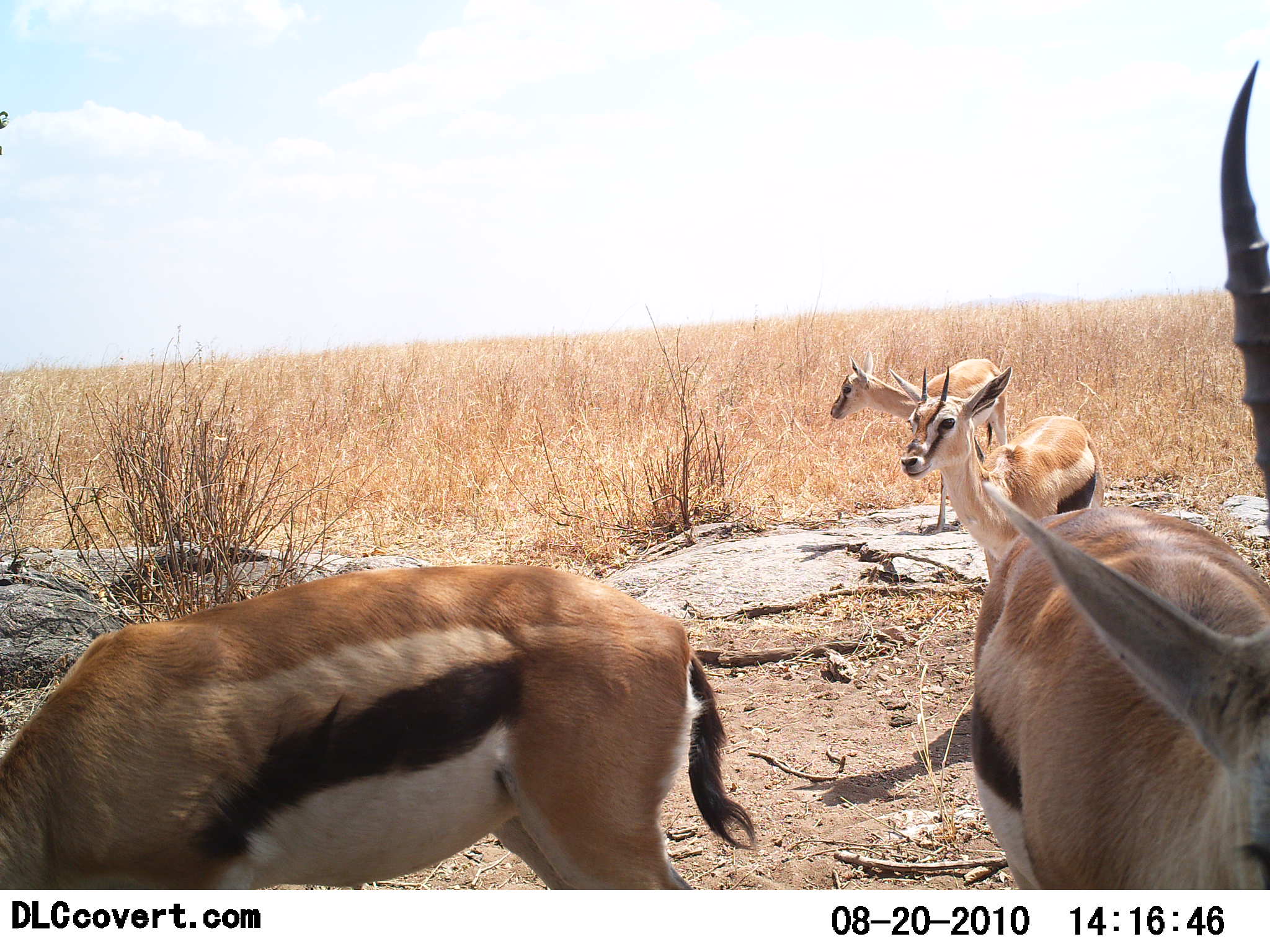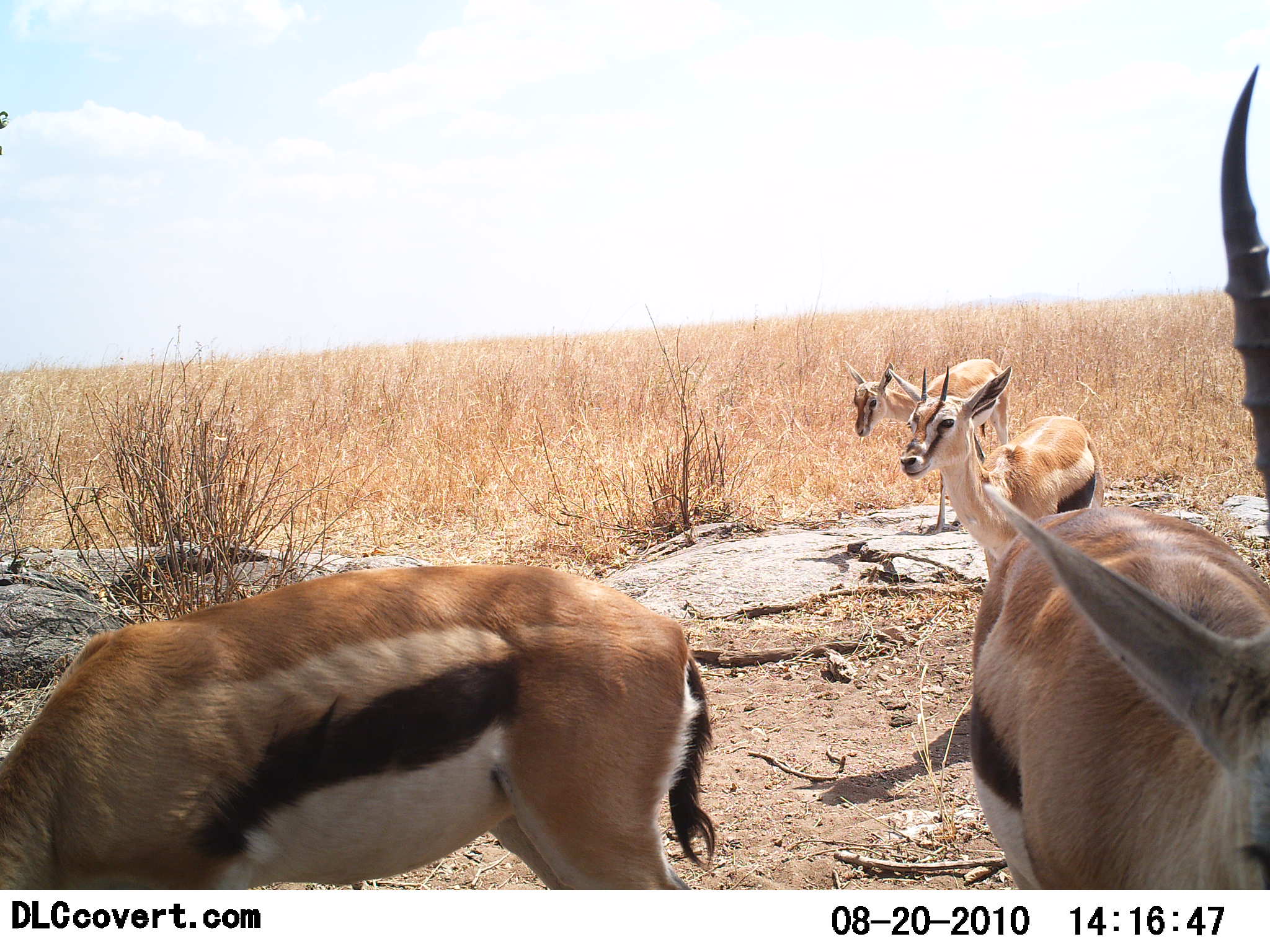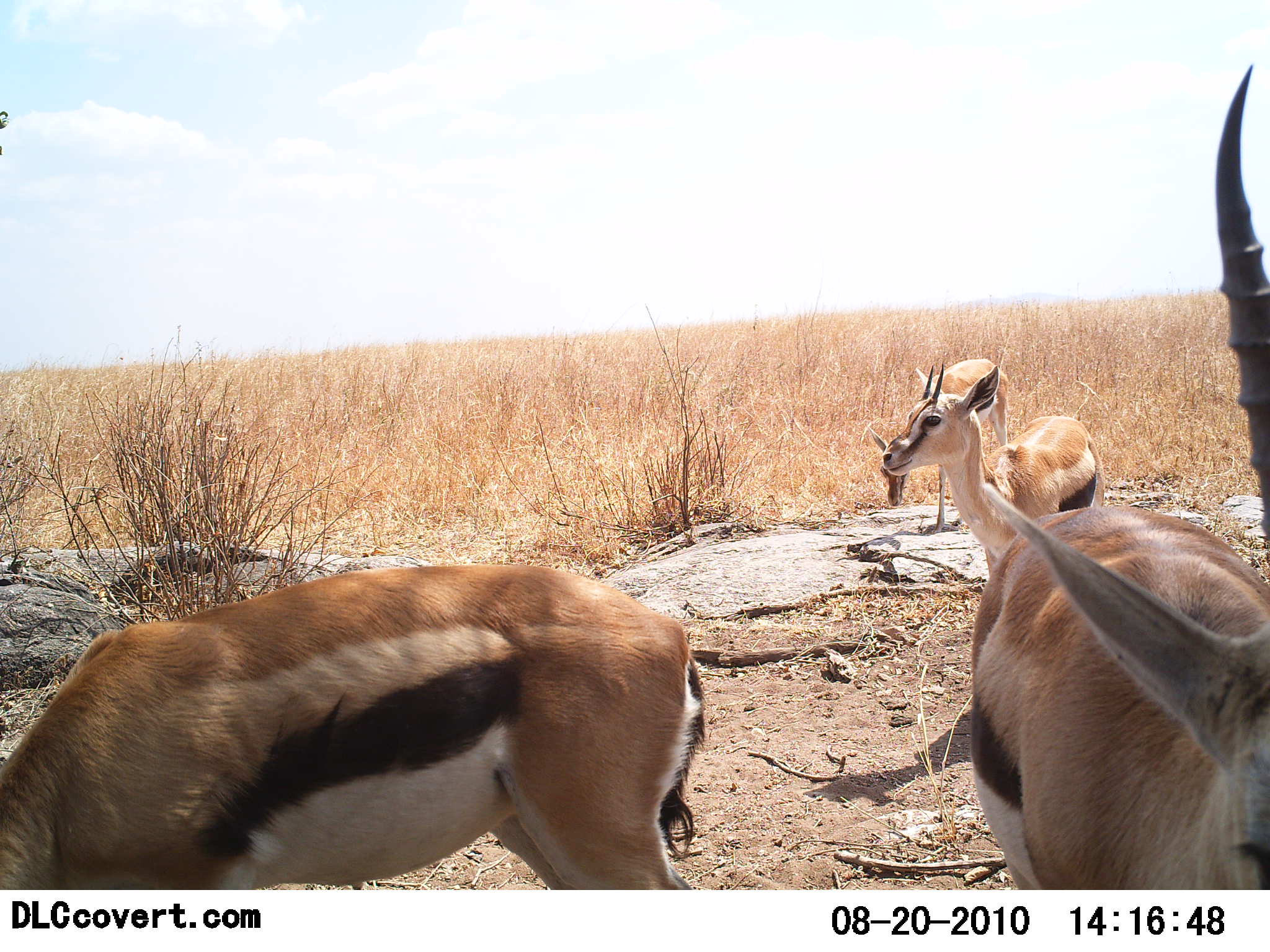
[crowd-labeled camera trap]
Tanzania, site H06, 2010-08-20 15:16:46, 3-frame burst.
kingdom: Animalia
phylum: Chordata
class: Mammalia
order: Artiodactyla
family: Bovidae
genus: Eudorcas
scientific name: Eudorcas thomsonii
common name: thomson's gazelle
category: gazellethomsons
Gazellethomsons (thomson's gazelle) (Eudorcas thomsonii), count 4. Behavior (volunteer vote fractions): standing 79%, resting 14%, moving 14%, interacting 0%. Young present (vote fraction): 0%. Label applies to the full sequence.